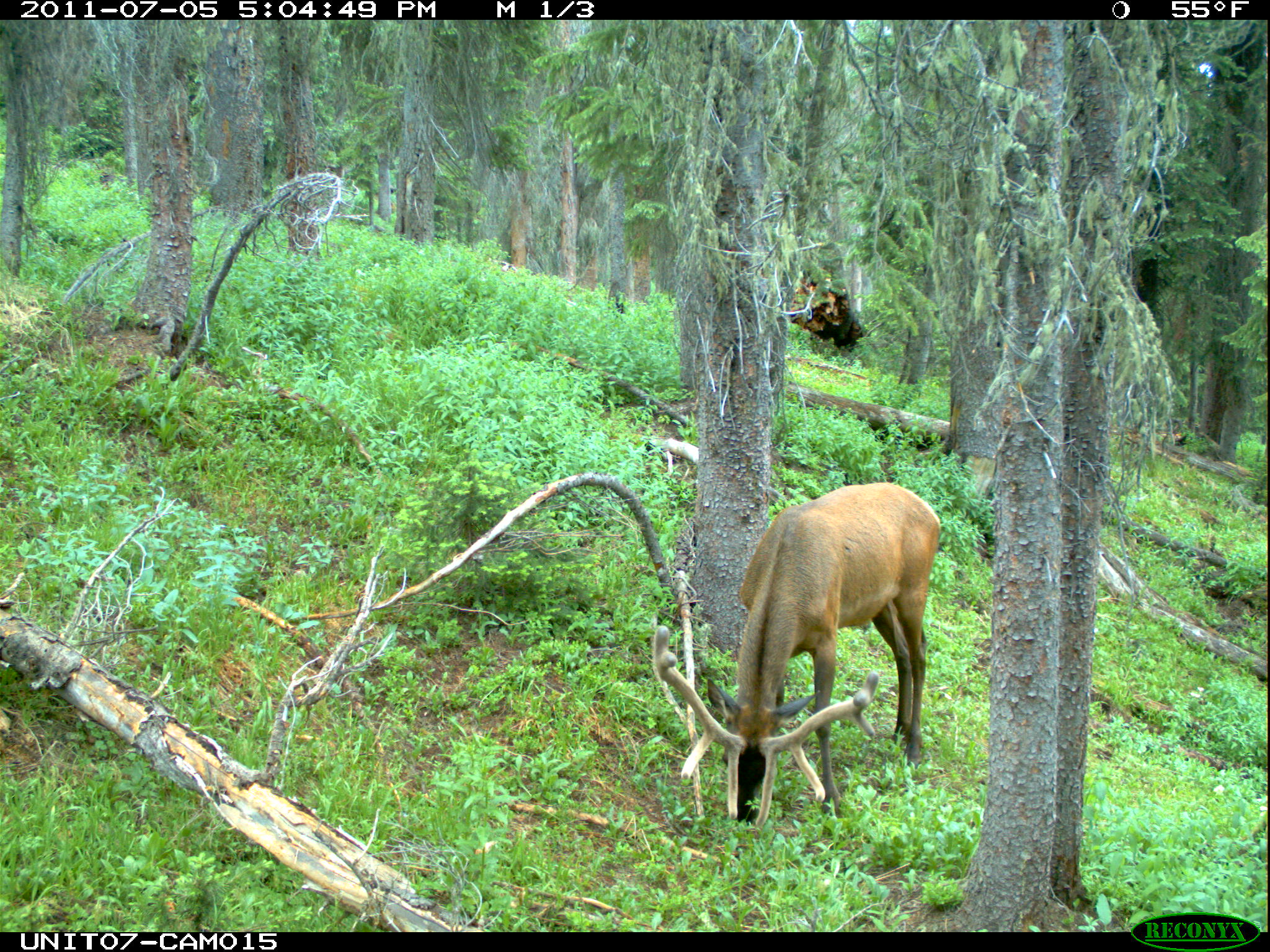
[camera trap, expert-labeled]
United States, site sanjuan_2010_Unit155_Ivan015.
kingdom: Animalia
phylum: Chordata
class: Mammalia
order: Artiodactyla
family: Cervidae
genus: Cervus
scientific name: Cervus elaphus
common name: red deer